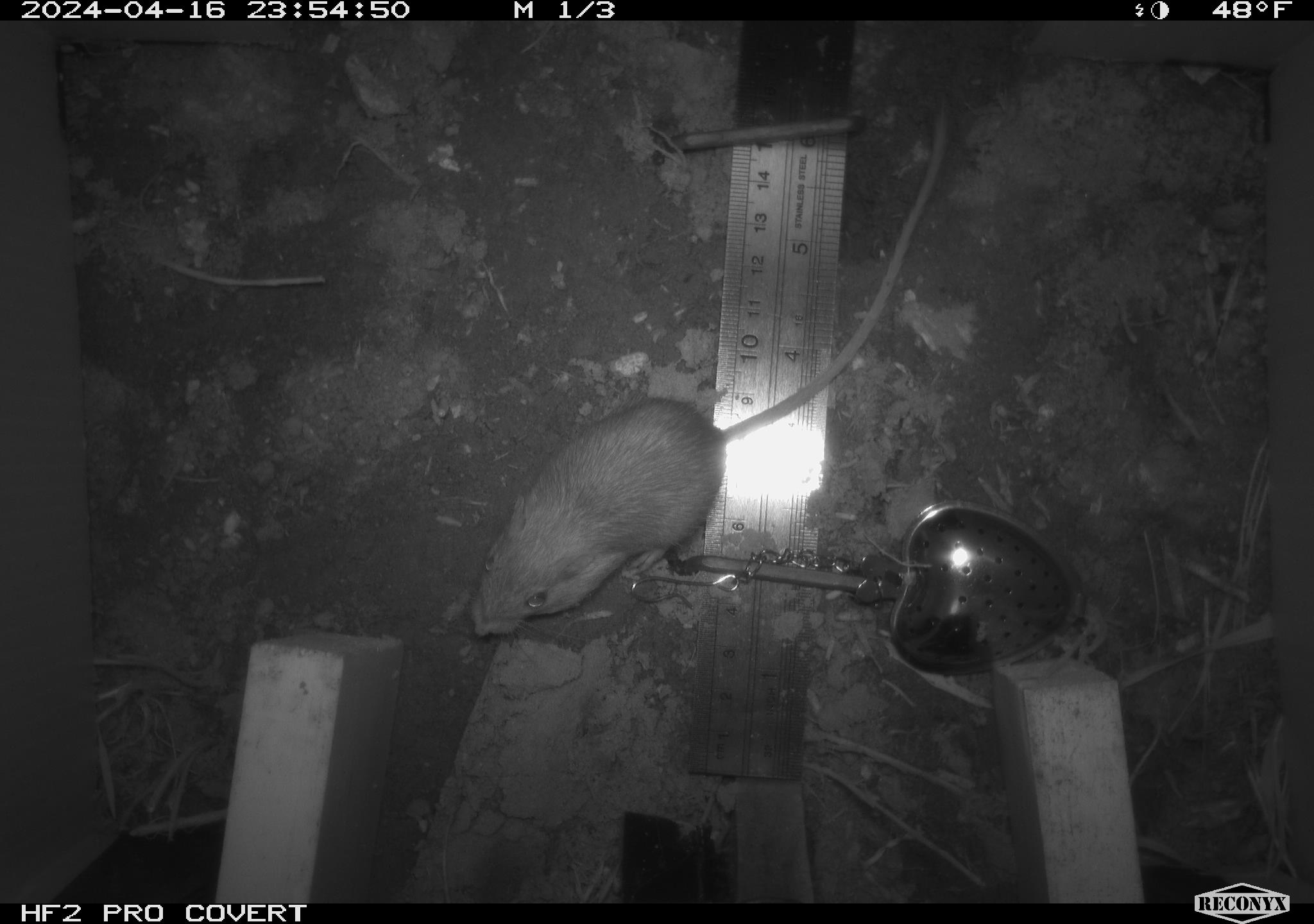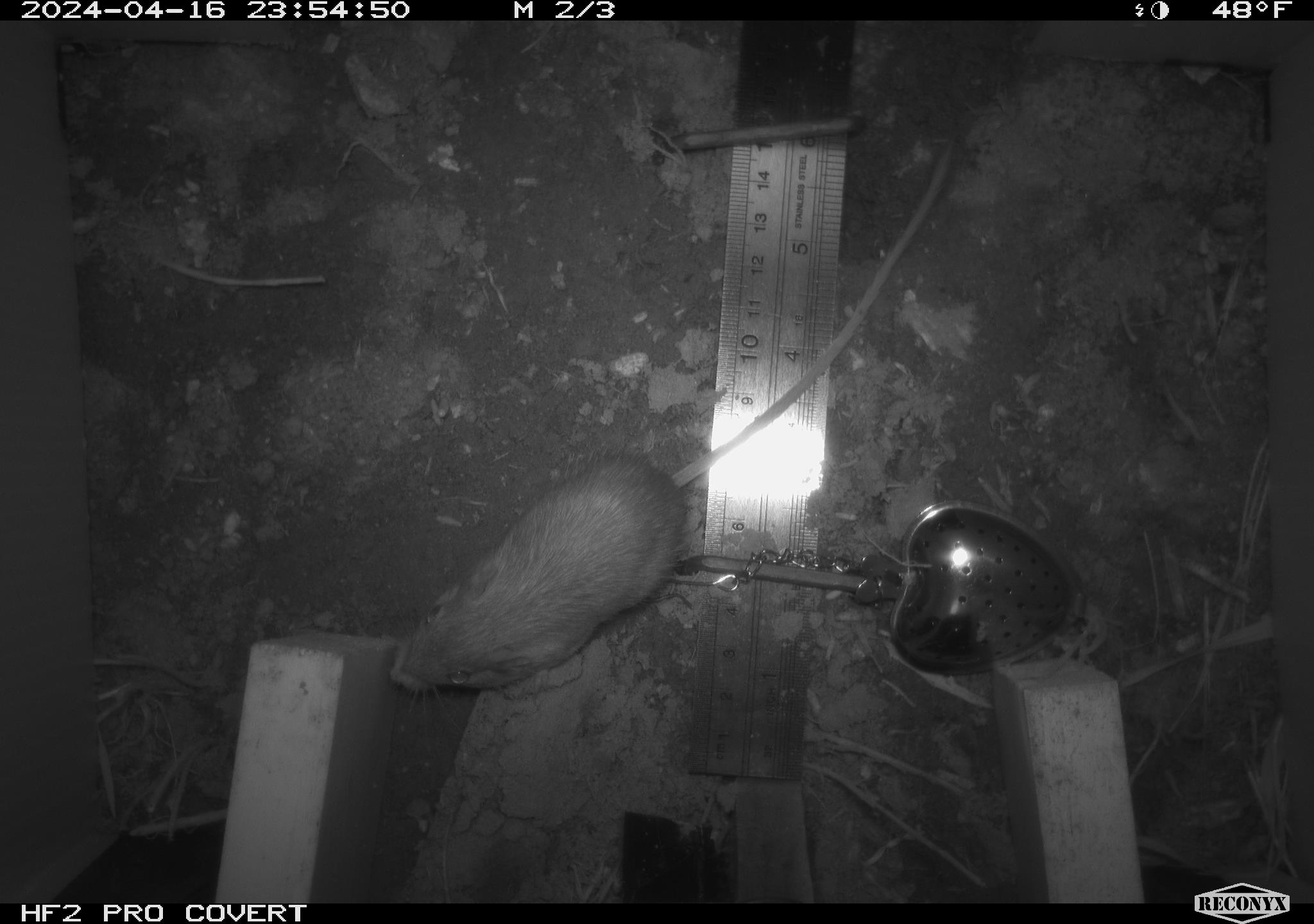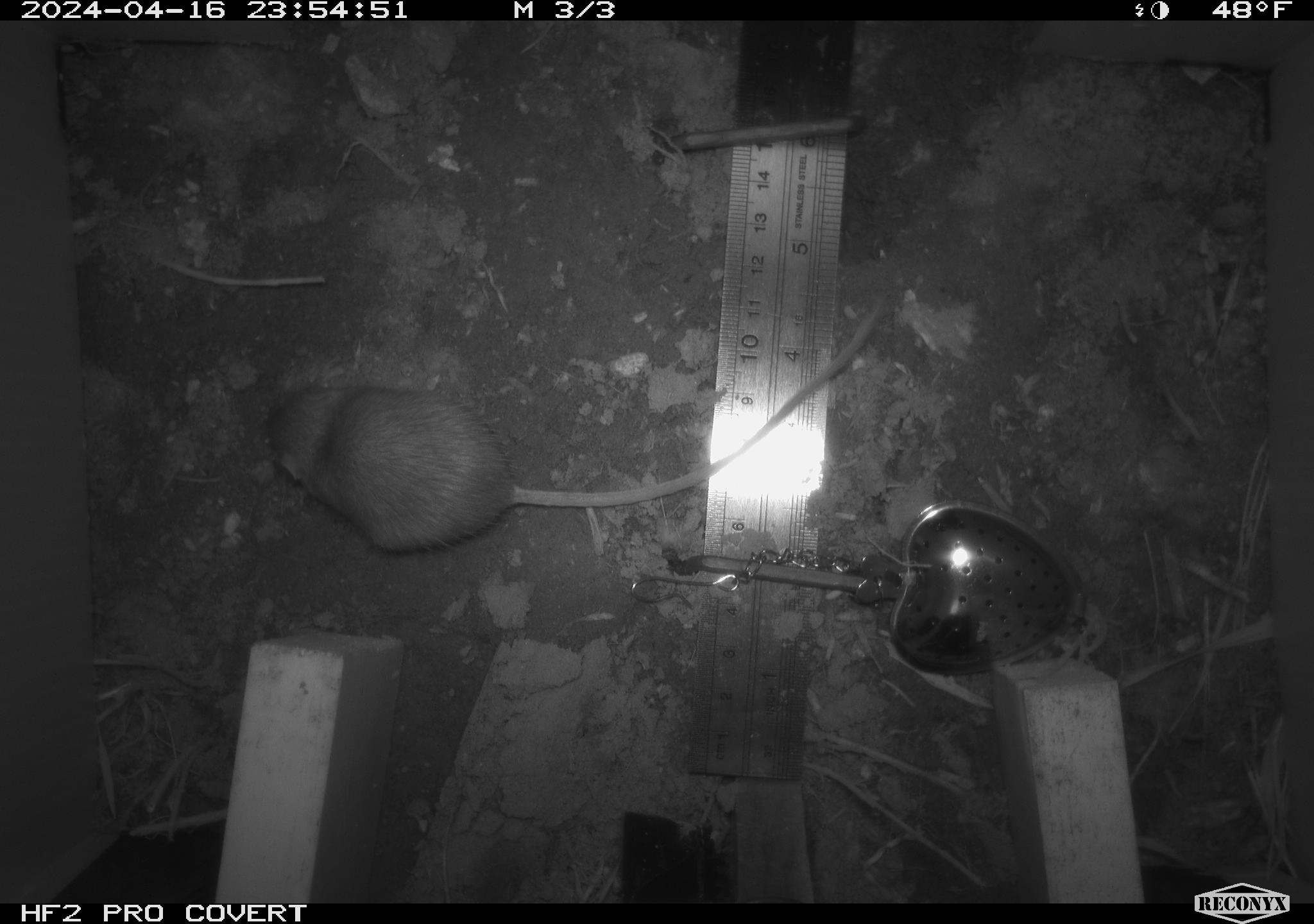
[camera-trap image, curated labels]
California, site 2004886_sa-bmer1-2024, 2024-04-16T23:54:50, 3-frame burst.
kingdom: Animalia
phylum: Chordata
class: Mammalia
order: Rodentia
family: Heteromyidae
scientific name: Heteromyidae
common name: kangaroo rats and pocket mice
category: heteromyidae family